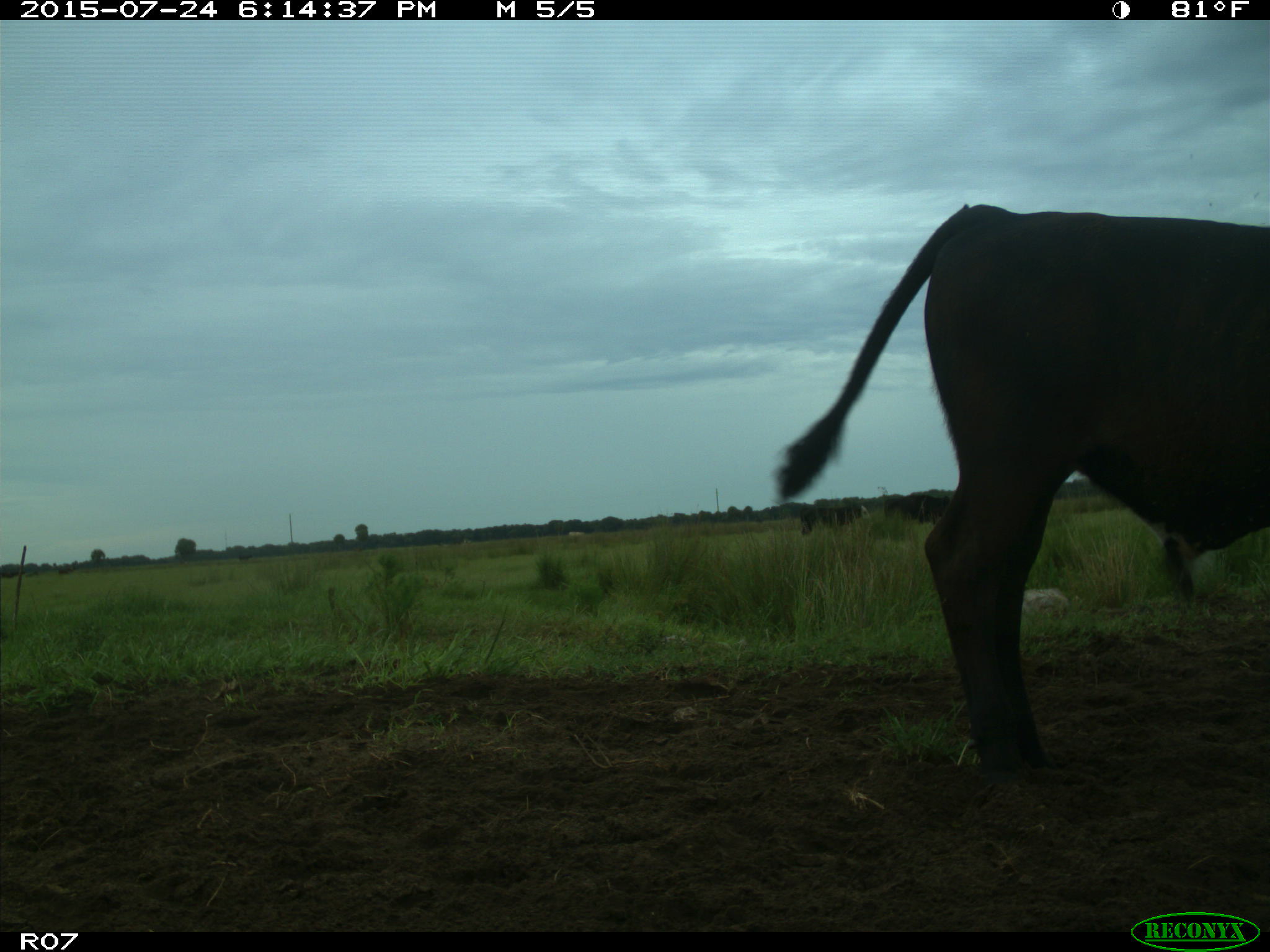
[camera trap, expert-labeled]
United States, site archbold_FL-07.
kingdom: Animalia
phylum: Chordata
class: Mammalia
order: Artiodactyla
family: Bovidae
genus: Bos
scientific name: Bos taurus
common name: domestic cow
Bos taurus (domestic cow).